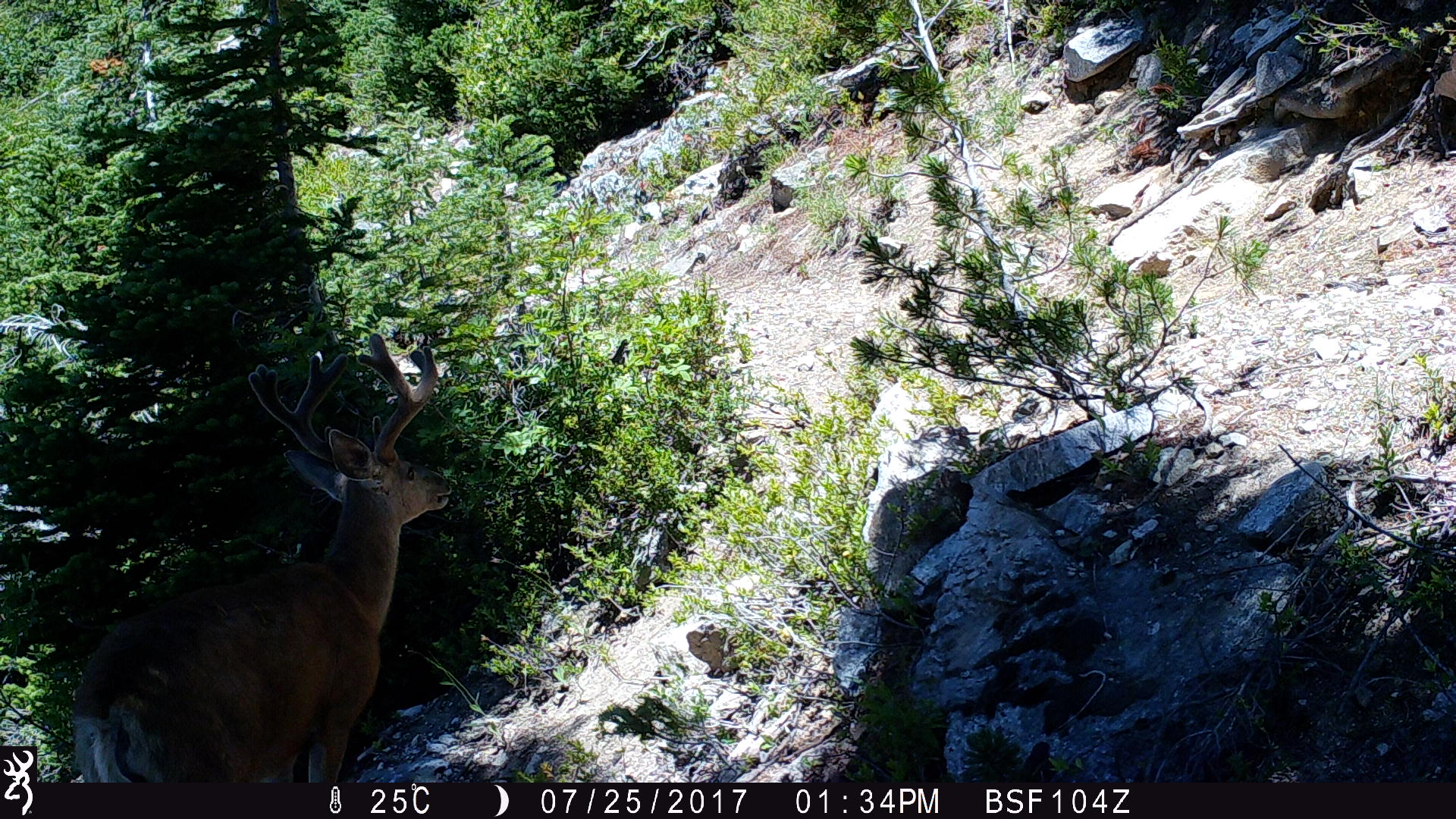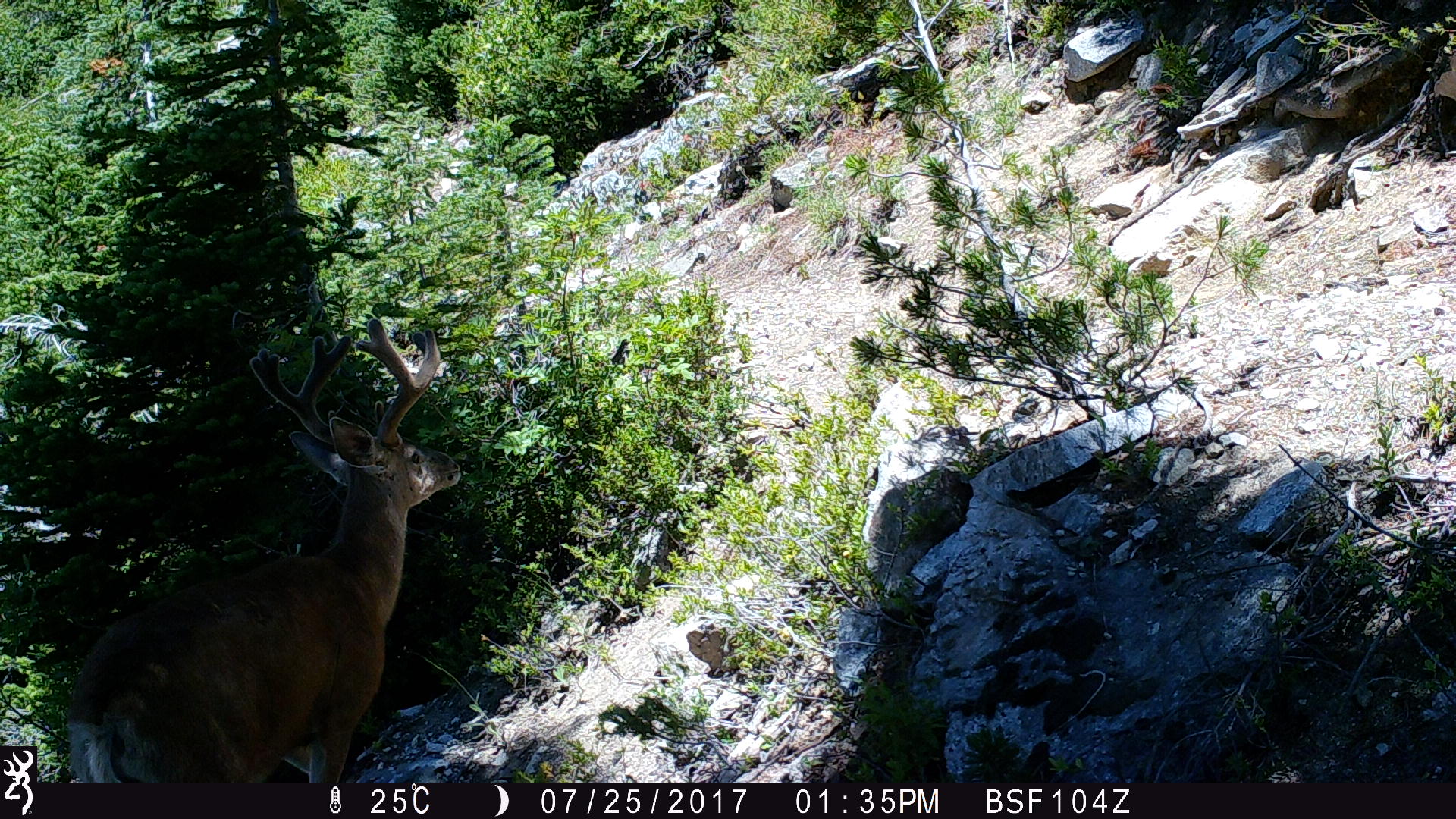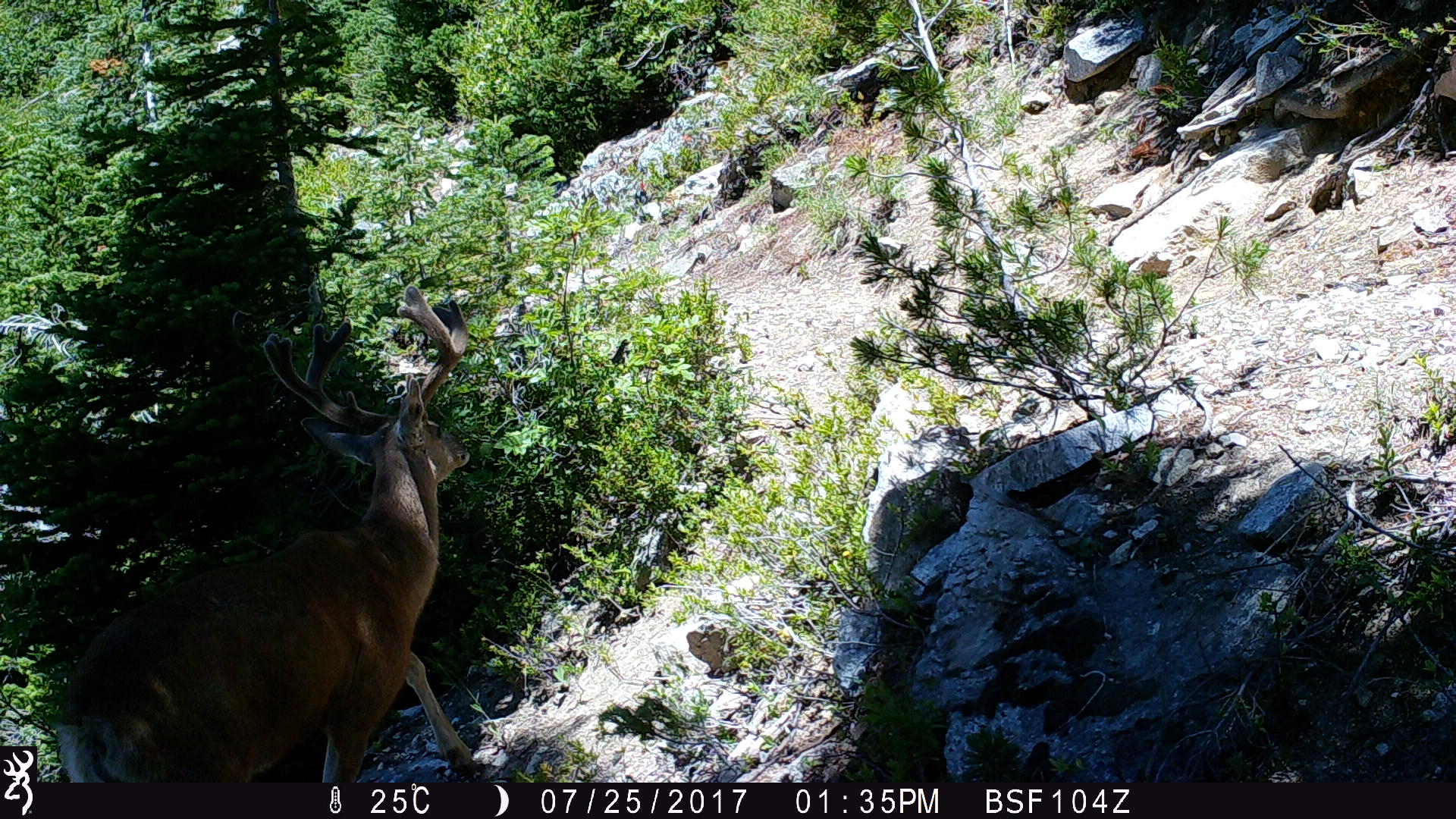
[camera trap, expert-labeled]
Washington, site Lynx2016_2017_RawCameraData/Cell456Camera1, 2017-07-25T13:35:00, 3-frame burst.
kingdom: Animalia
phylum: Chordata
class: Mammalia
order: Artiodactyla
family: Cervidae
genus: Odocoileus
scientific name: Odocoileus hemionus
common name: mule deer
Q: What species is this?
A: Odocoileus hemionus (mule deer).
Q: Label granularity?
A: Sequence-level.